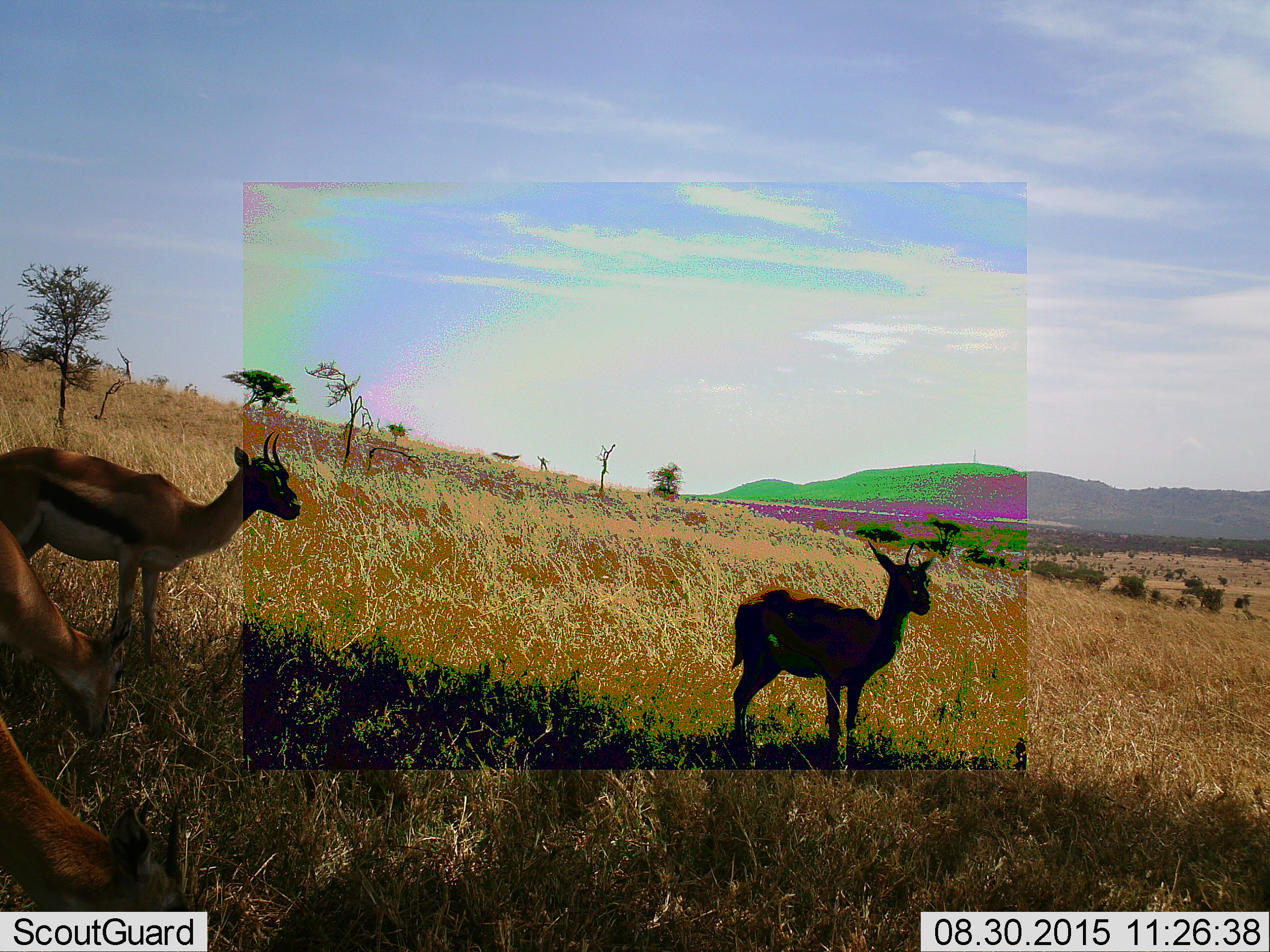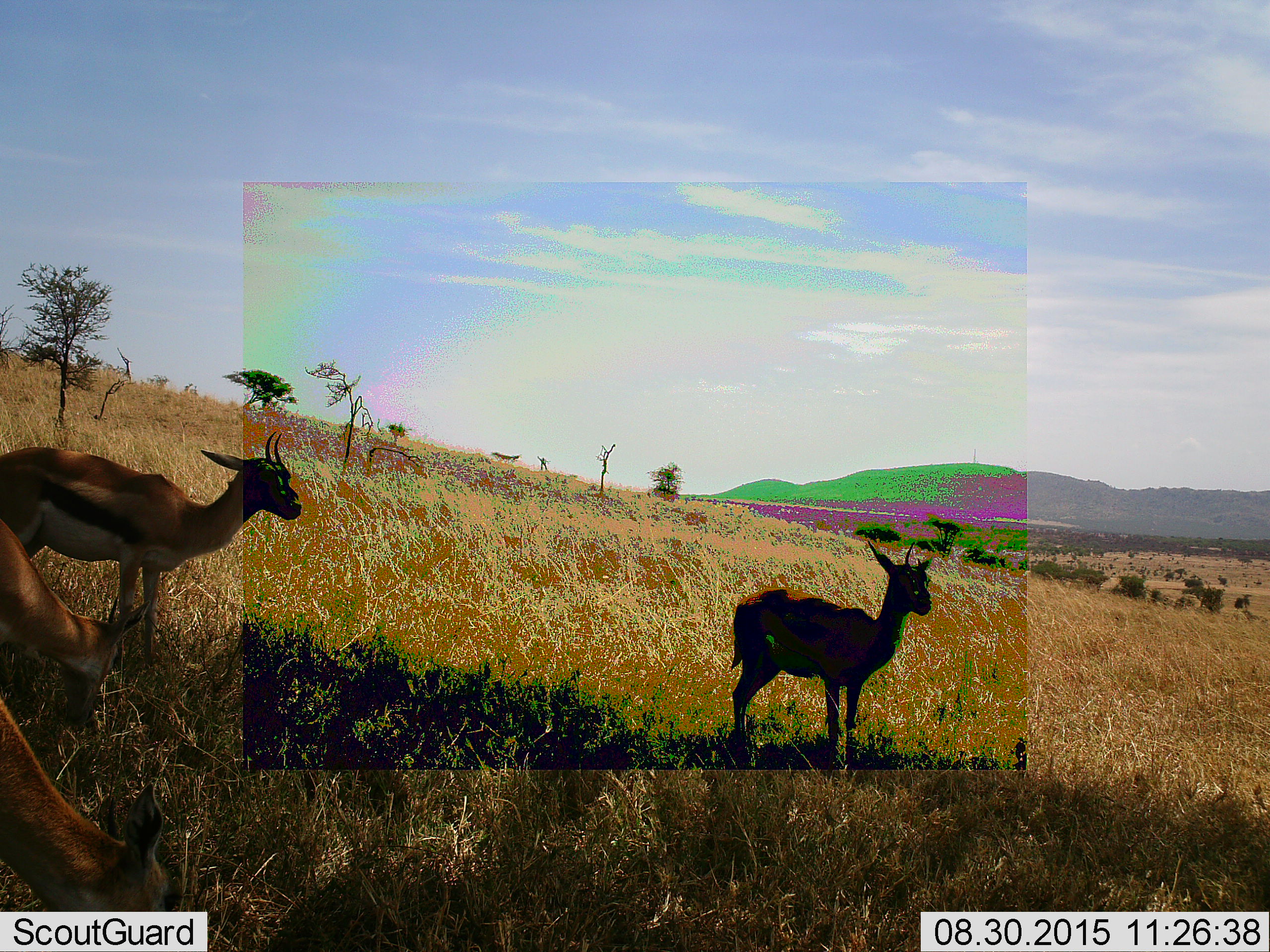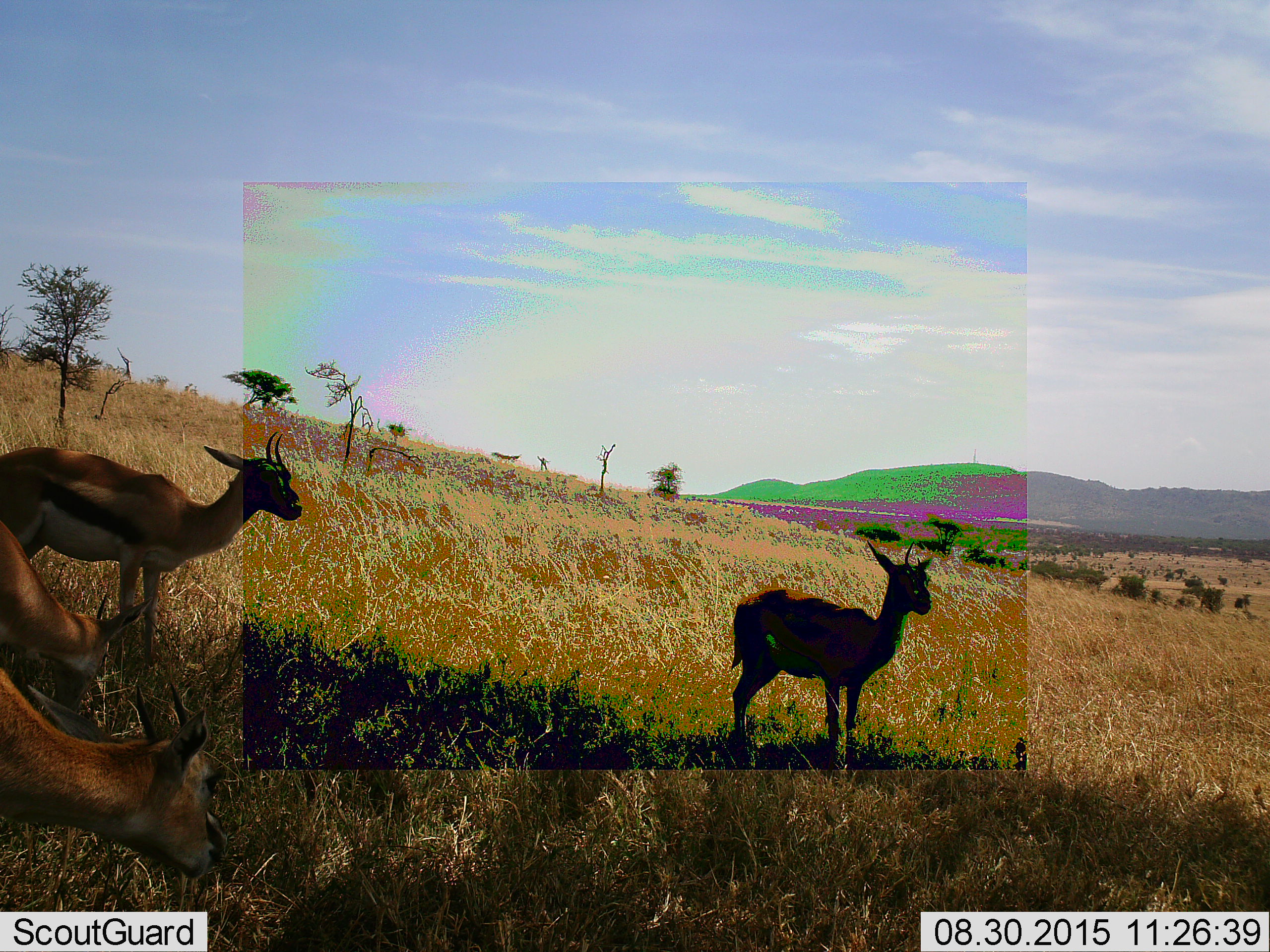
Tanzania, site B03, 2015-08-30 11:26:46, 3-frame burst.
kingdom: Animalia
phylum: Chordata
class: Mammalia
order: Artiodactyla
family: Bovidae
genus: Eudorcas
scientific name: Eudorcas thomsonii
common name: thomson's gazelle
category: gazellethomsons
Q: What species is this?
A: Gazellethomsons (thomson's gazelle) (Eudorcas thomsonii).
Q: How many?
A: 4.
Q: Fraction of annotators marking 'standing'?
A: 89%.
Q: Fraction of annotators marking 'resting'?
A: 0%.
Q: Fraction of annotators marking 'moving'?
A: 16%.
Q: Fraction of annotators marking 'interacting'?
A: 0%.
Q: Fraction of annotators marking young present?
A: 26%.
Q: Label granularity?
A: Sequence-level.